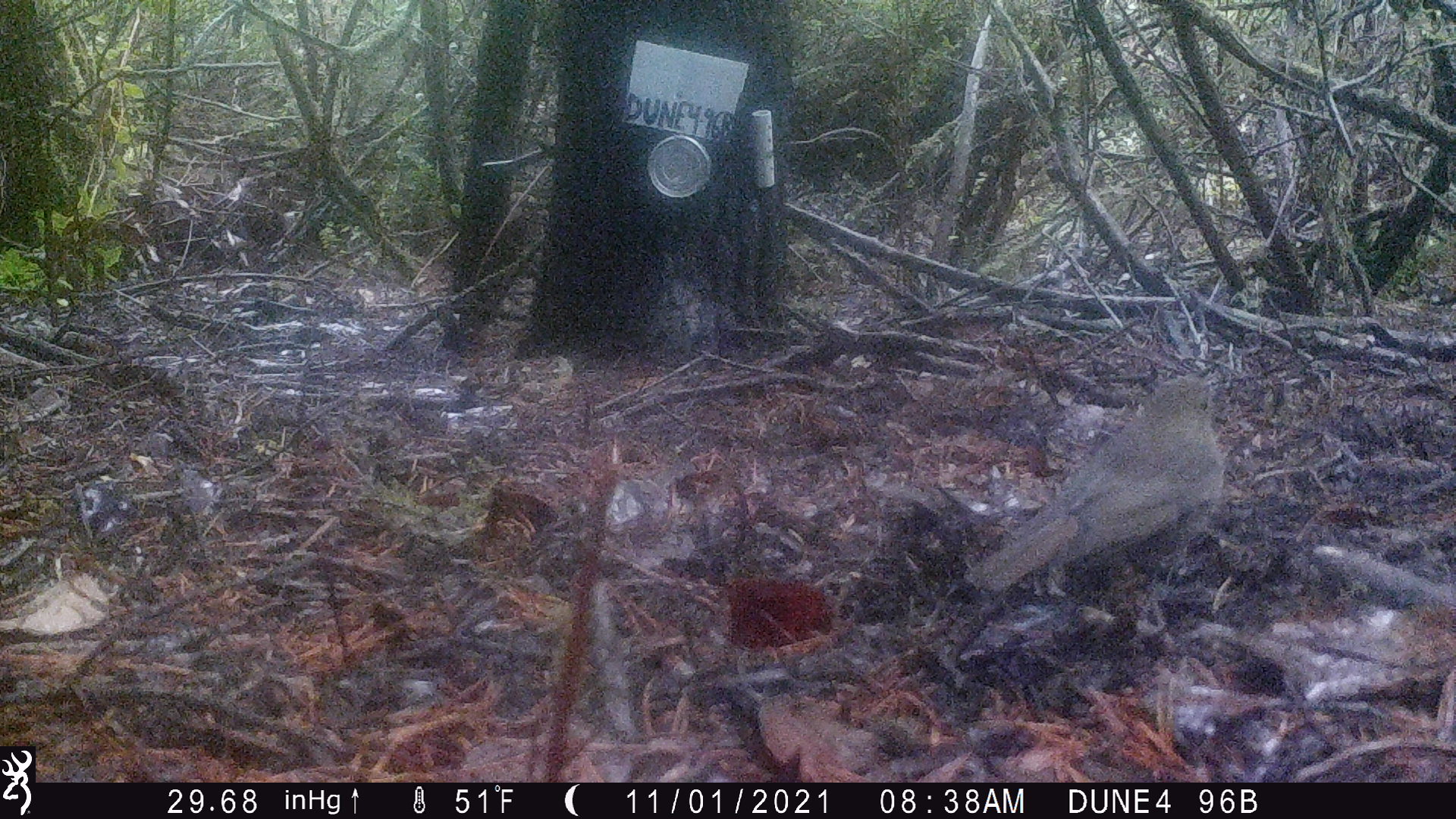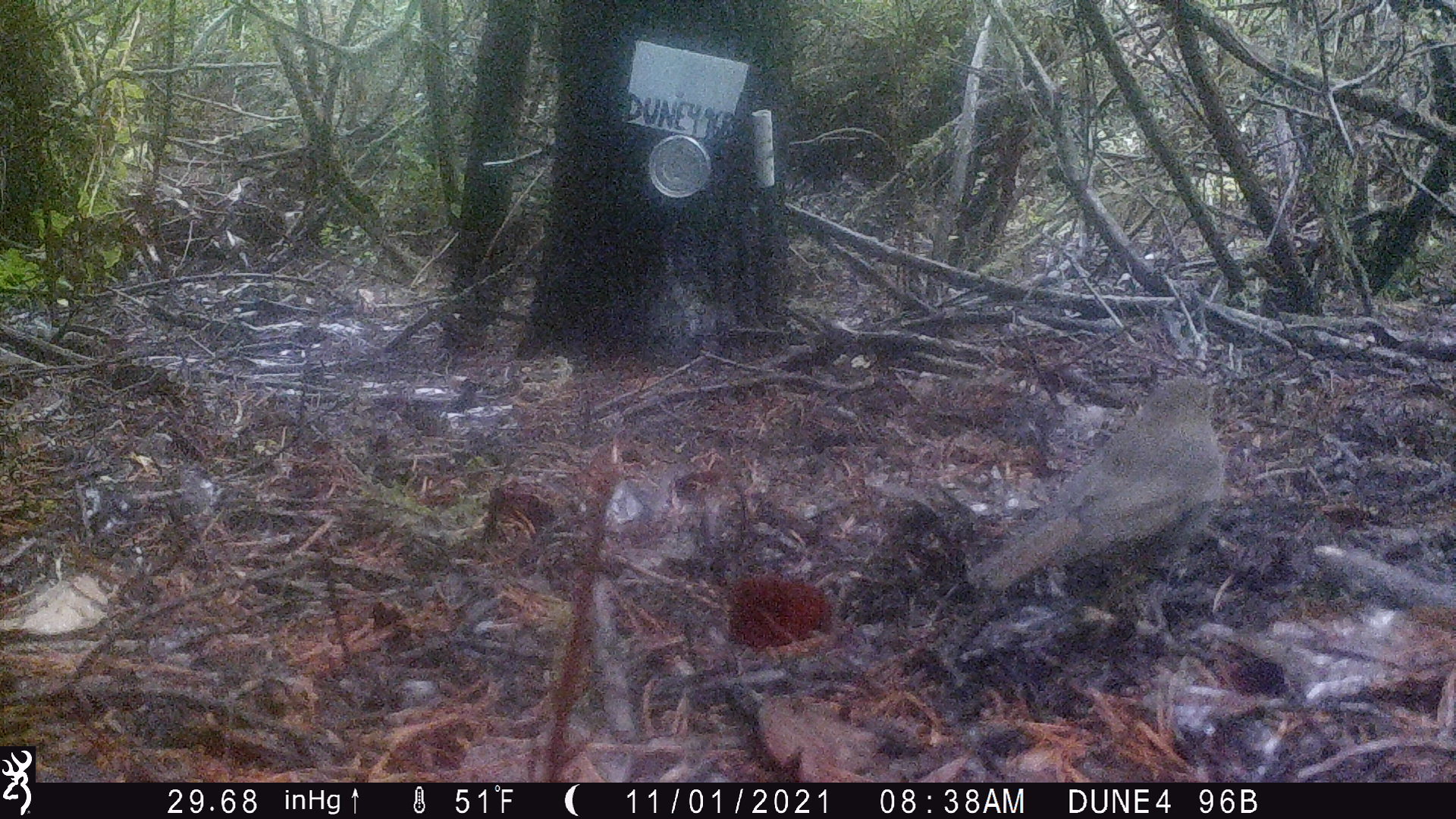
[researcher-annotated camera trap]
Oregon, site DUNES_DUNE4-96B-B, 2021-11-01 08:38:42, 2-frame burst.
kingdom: Animalia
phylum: Chordata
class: Aves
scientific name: Aves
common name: bird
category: other bird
Other bird (bird) (Aves).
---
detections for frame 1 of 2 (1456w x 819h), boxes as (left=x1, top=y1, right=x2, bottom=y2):
other bird: (left=964, top=365, right=1229, bottom=608)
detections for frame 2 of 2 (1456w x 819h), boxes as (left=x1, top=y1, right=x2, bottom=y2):
other bird: (left=951, top=358, right=1237, bottom=618)